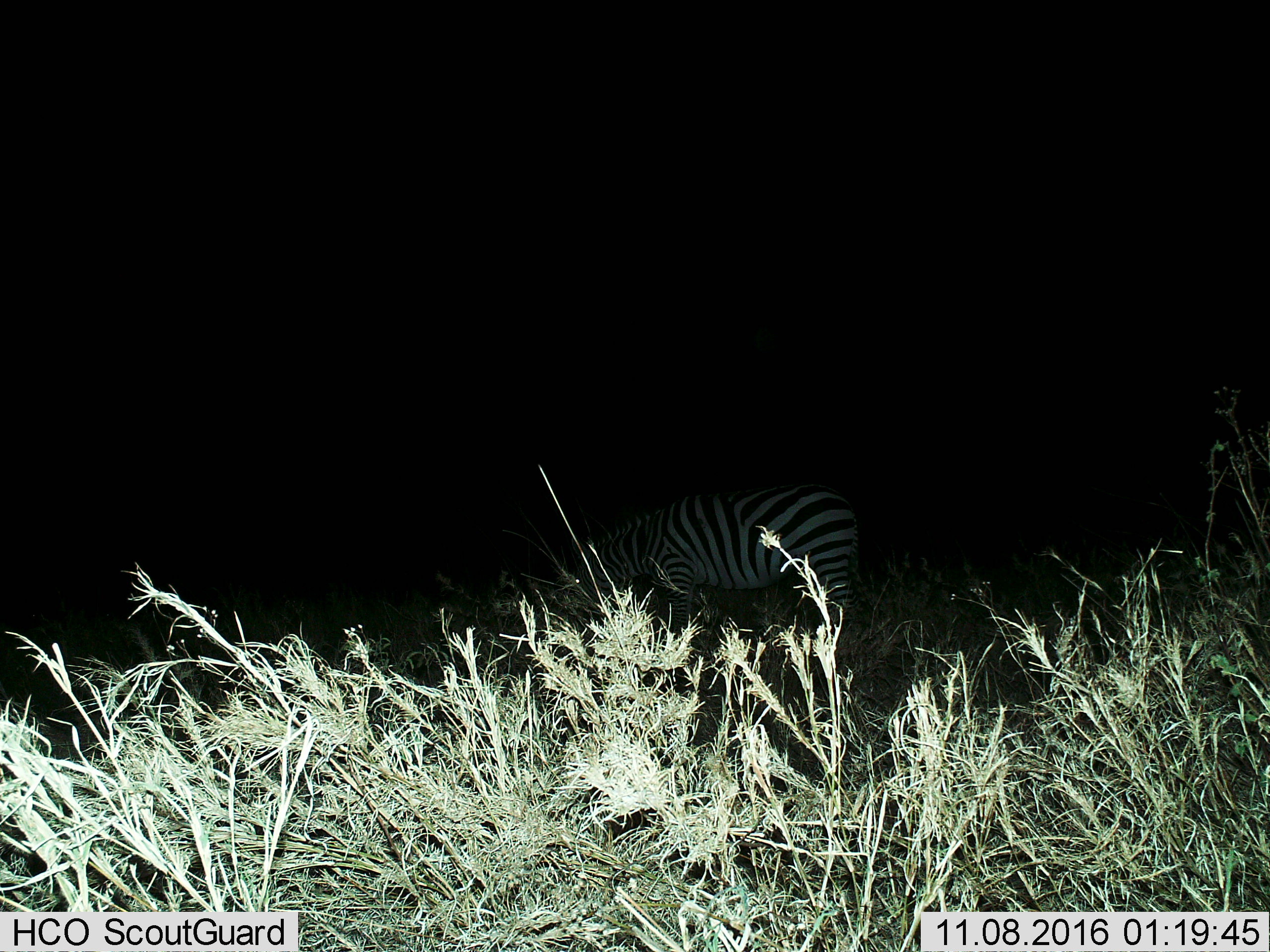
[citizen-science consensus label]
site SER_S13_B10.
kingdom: Animalia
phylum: Chordata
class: Mammalia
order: Perissodactyla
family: Equidae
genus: Equus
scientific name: Equus quagga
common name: plains zebra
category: zebraplains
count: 1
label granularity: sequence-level